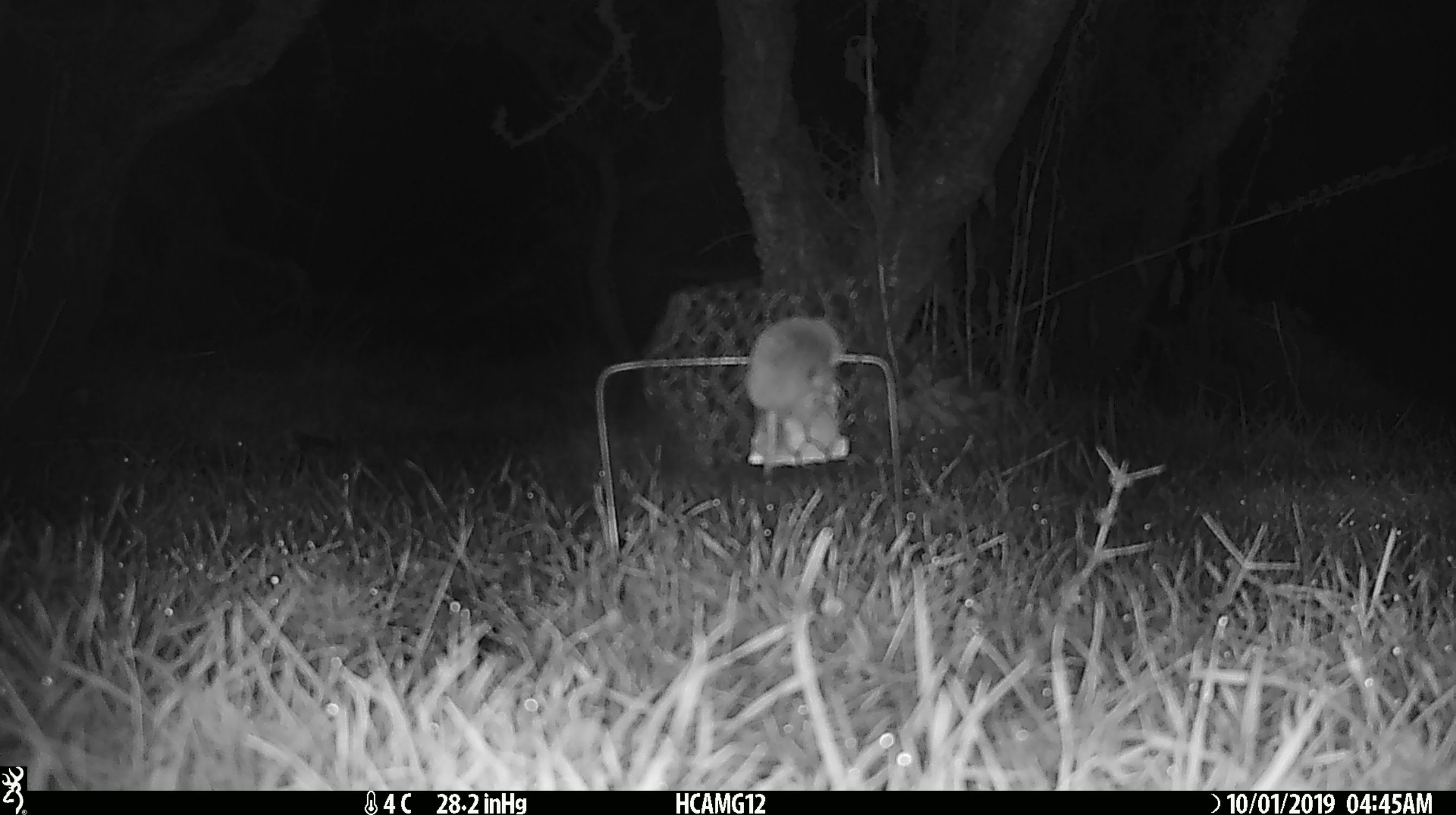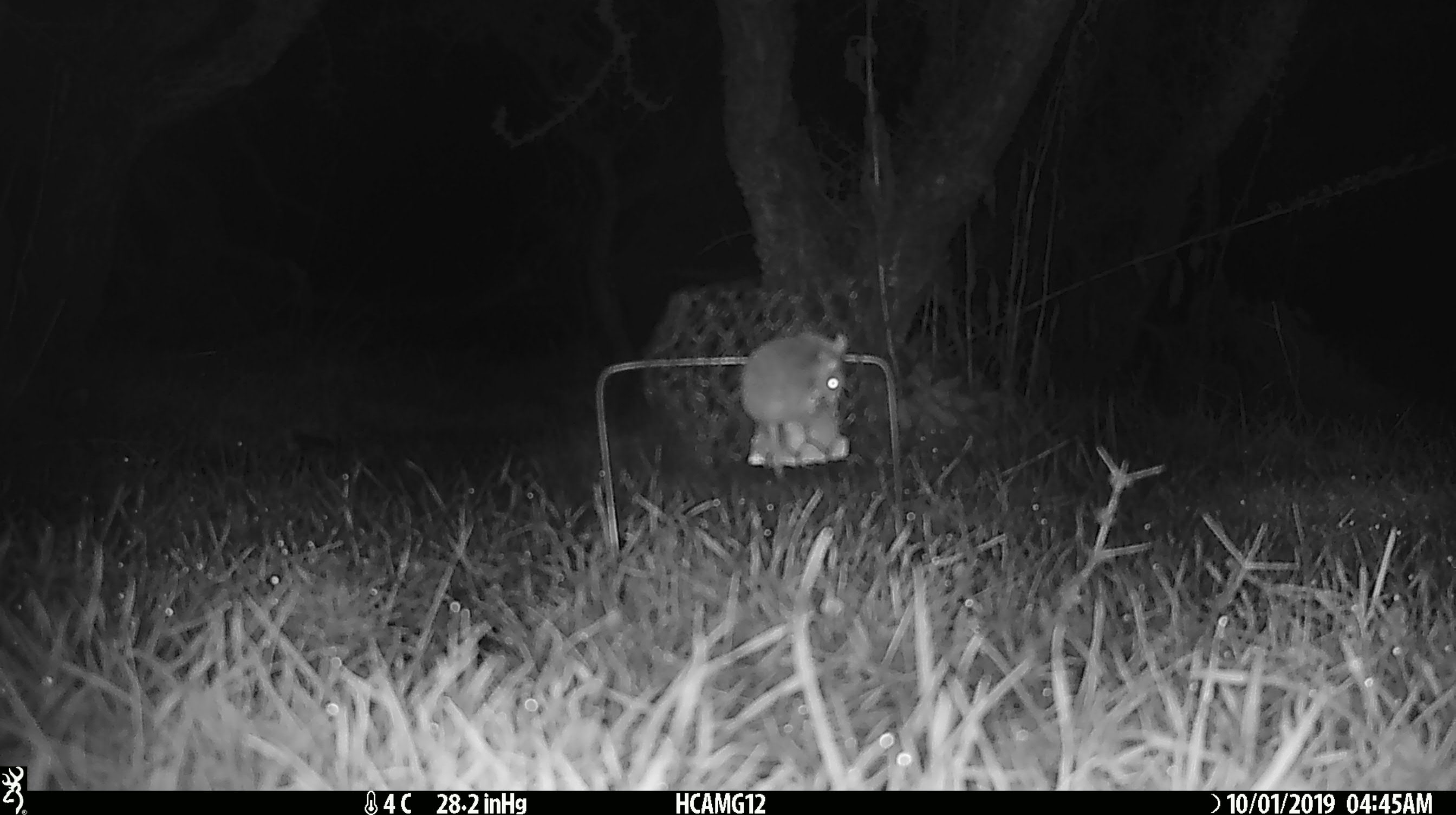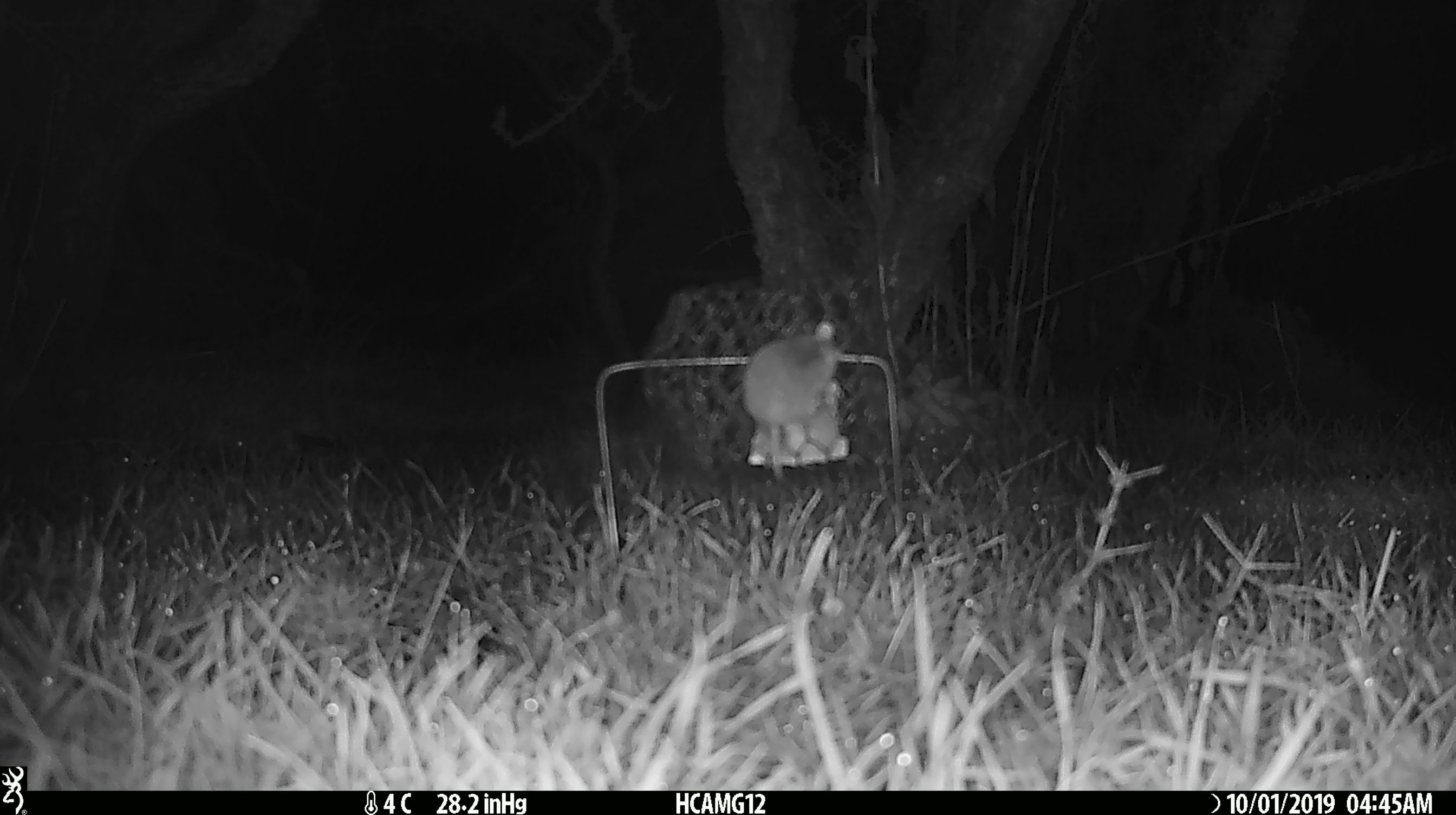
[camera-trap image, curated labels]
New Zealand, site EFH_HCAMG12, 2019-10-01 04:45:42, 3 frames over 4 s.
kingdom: Animalia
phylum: Chordata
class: Mammalia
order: Rodentia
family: Muridae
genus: Mus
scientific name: Mus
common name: mouse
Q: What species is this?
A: Mouse (Mus).